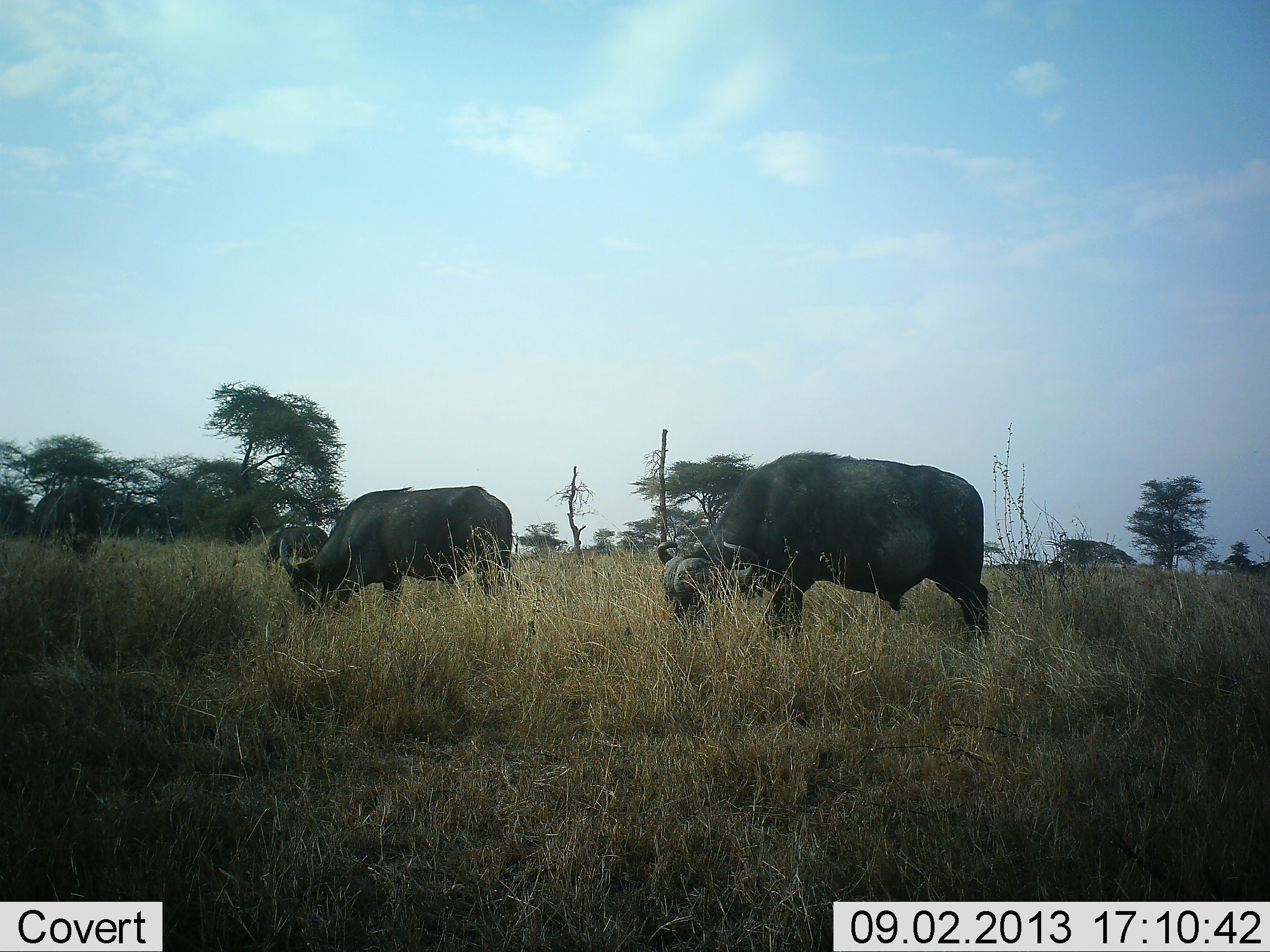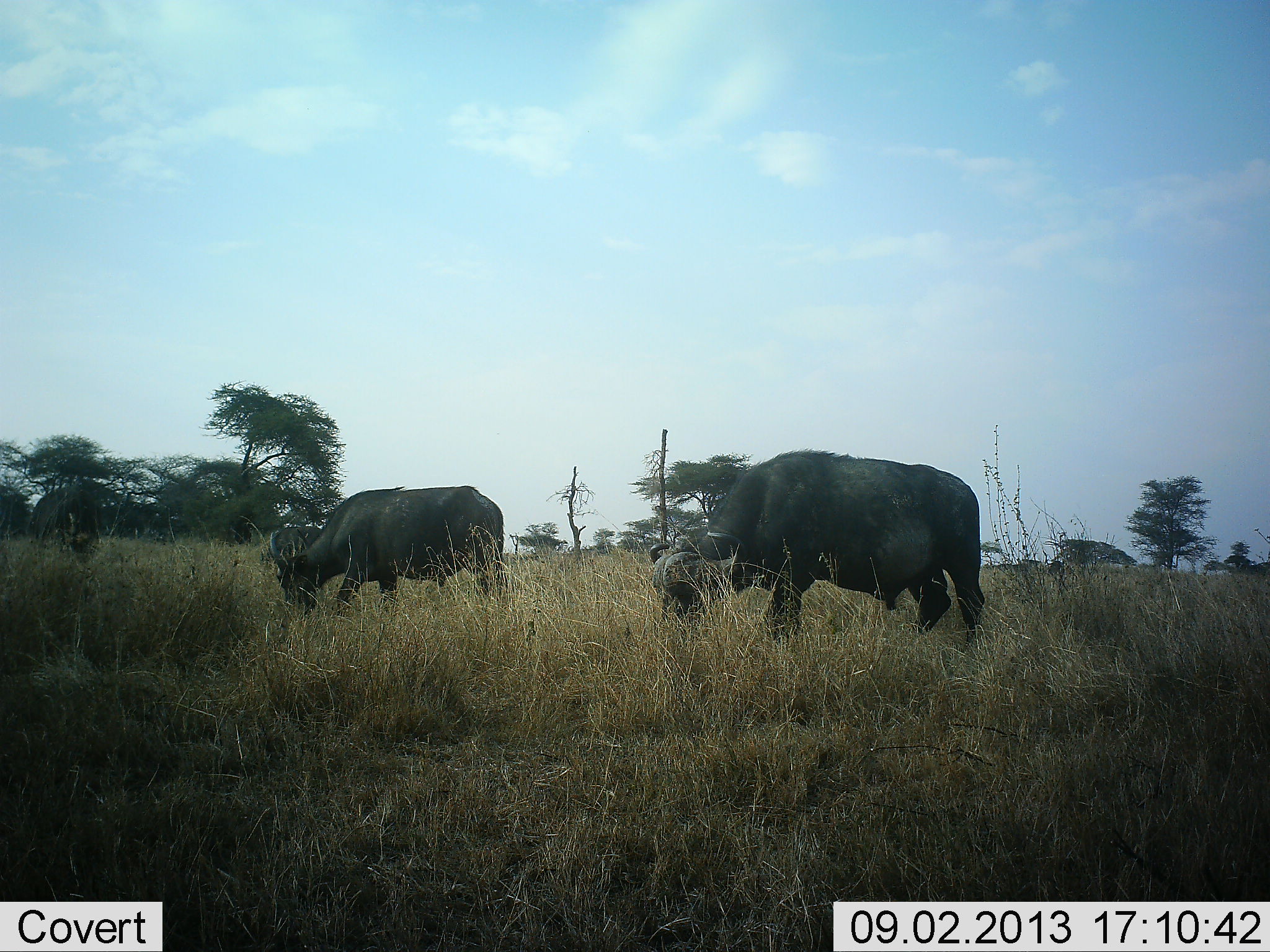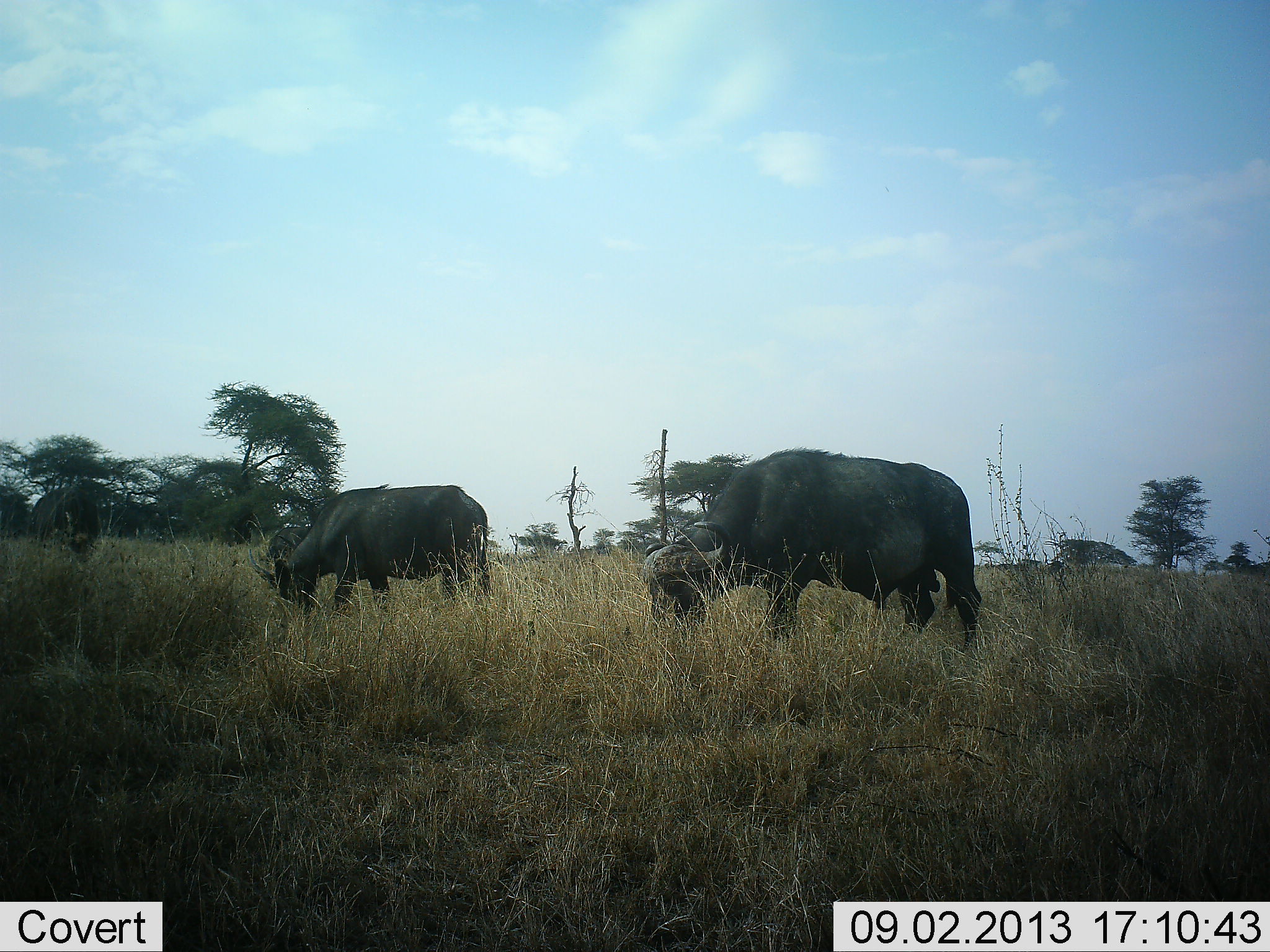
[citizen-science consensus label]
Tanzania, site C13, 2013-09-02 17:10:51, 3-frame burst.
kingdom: Animalia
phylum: Chordata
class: Mammalia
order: Artiodactyla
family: Bovidae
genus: Syncerus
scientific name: Syncerus caffer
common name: cape buffalo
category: buffalo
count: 2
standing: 42%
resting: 0%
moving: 21%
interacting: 0%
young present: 0%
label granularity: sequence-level